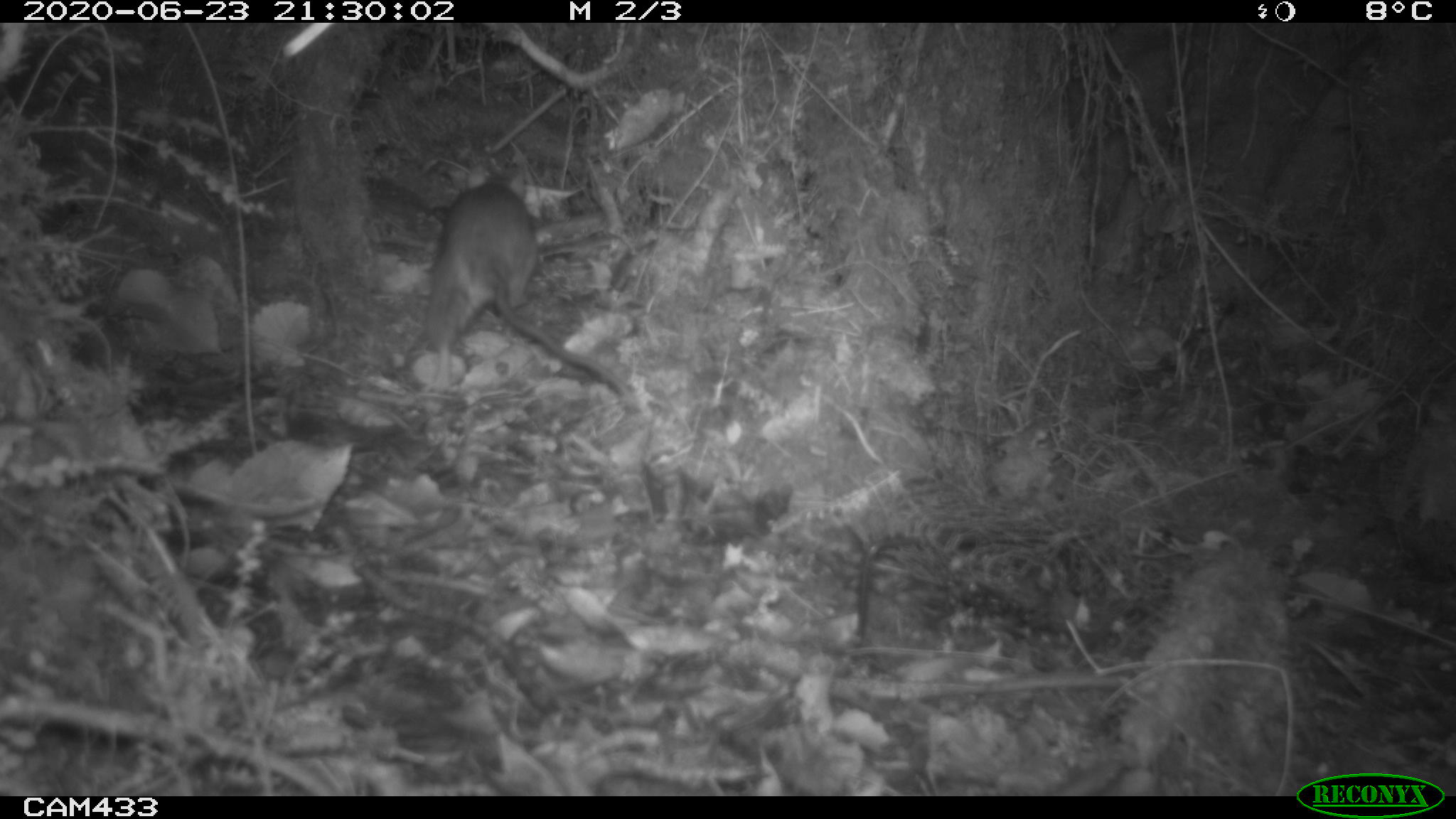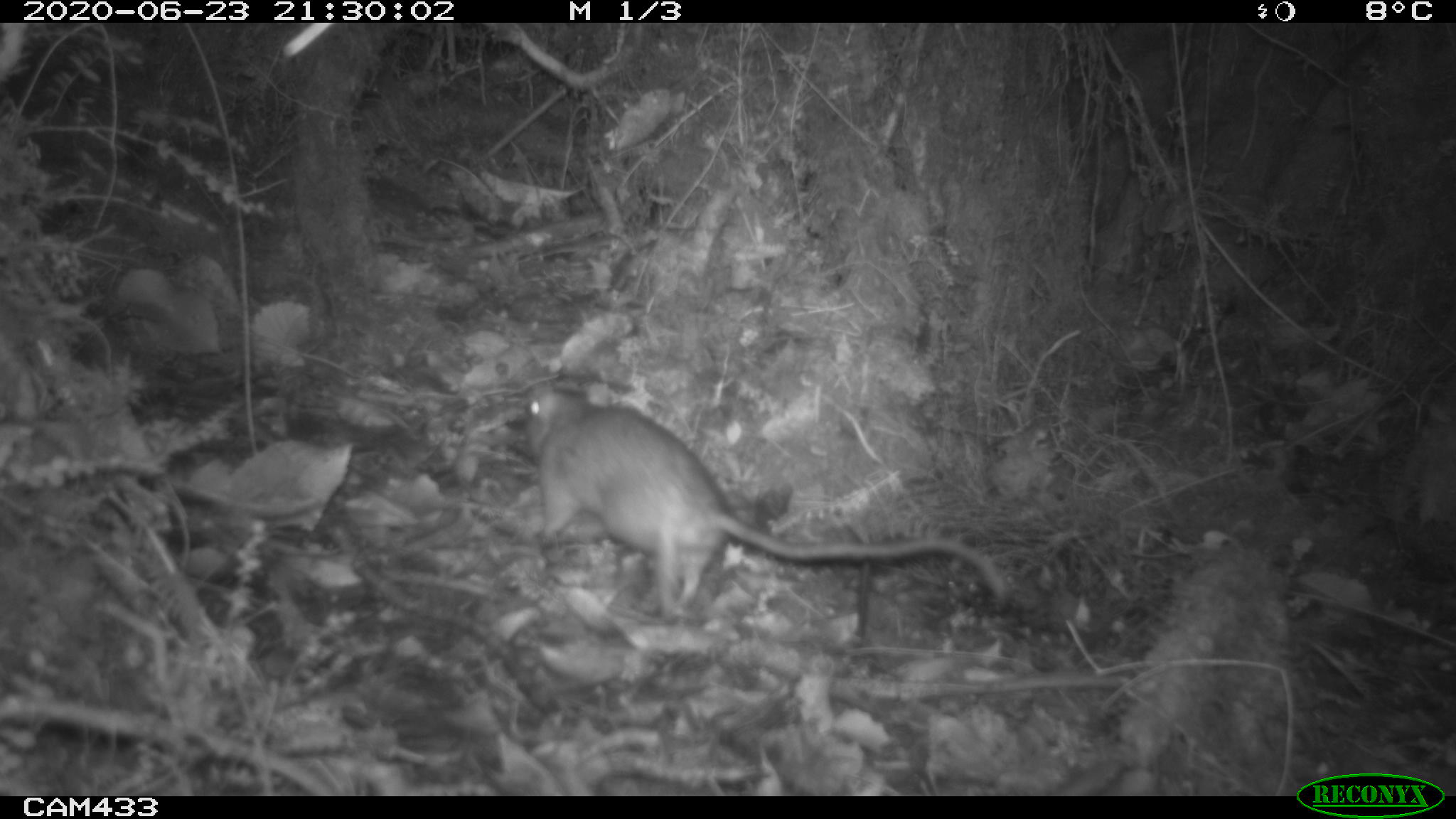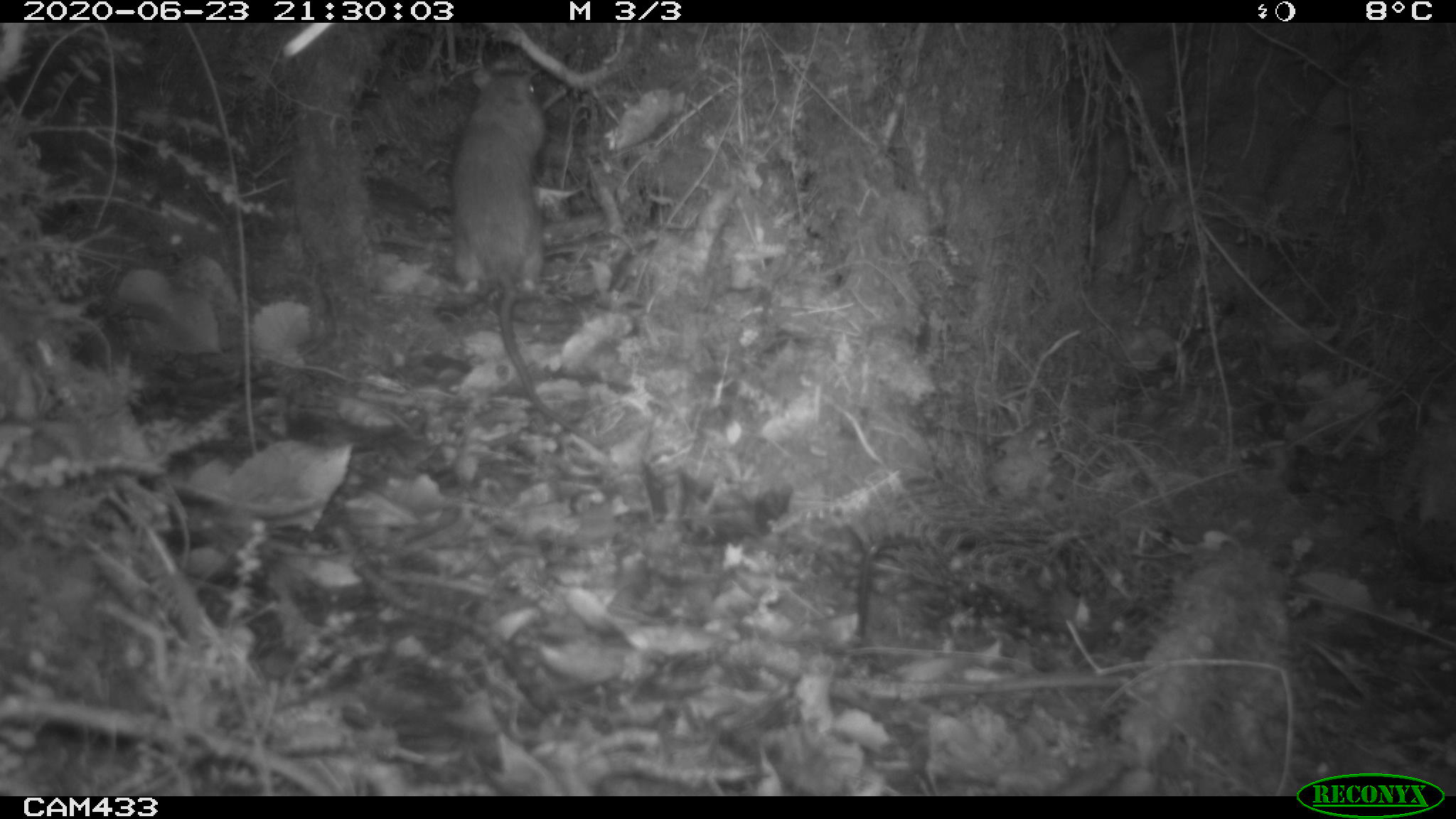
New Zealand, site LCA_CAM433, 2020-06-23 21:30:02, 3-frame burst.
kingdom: Animalia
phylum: Chordata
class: Mammalia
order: Rodentia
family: Muridae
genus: Rattus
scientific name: Rattus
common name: rat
Rat (Rattus).